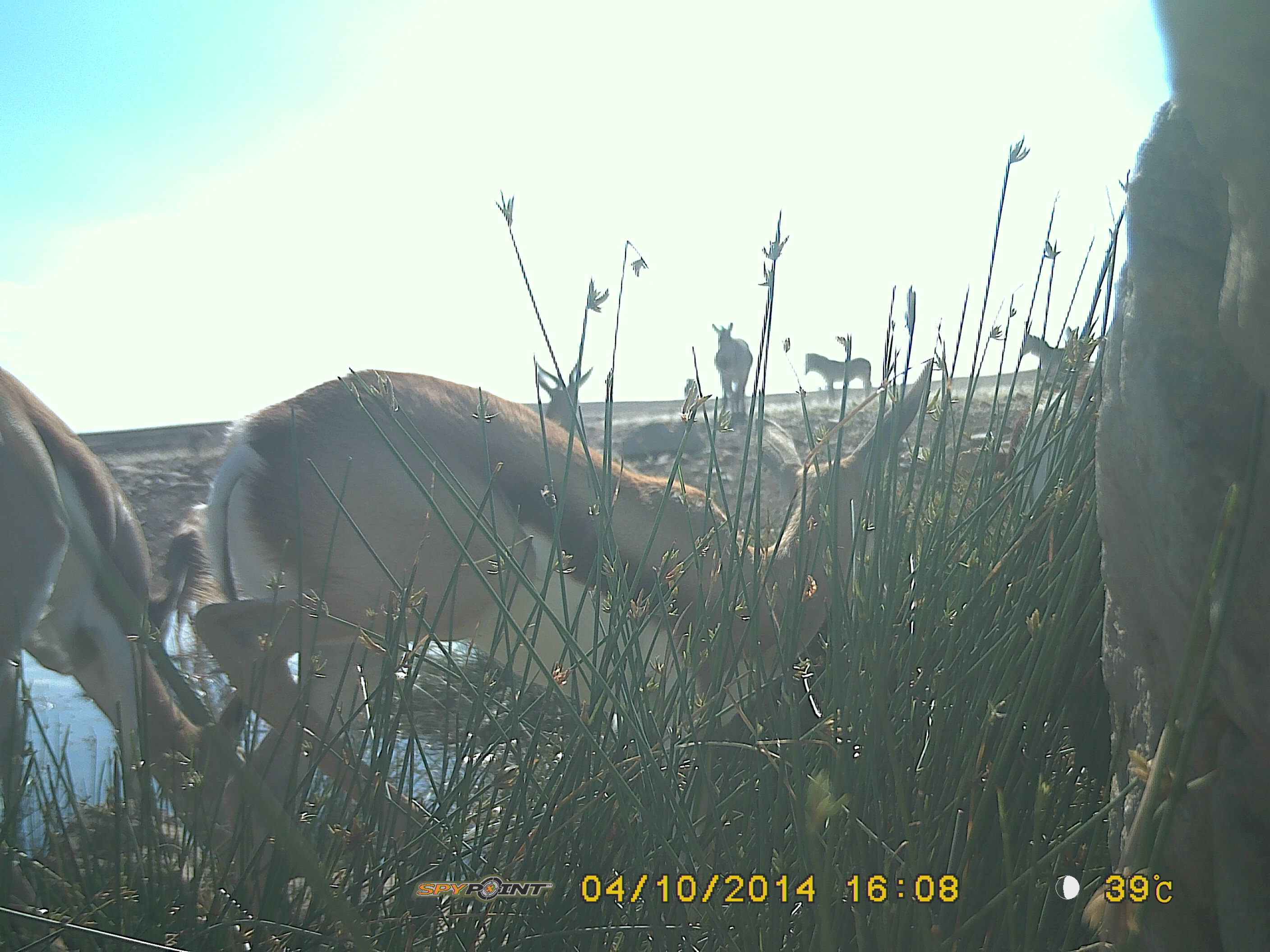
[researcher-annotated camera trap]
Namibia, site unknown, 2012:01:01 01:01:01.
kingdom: Animalia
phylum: Chordata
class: Mammalia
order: Artiodactyla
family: Bovidae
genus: Antidorcas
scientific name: Antidorcas marsupialis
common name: springbok